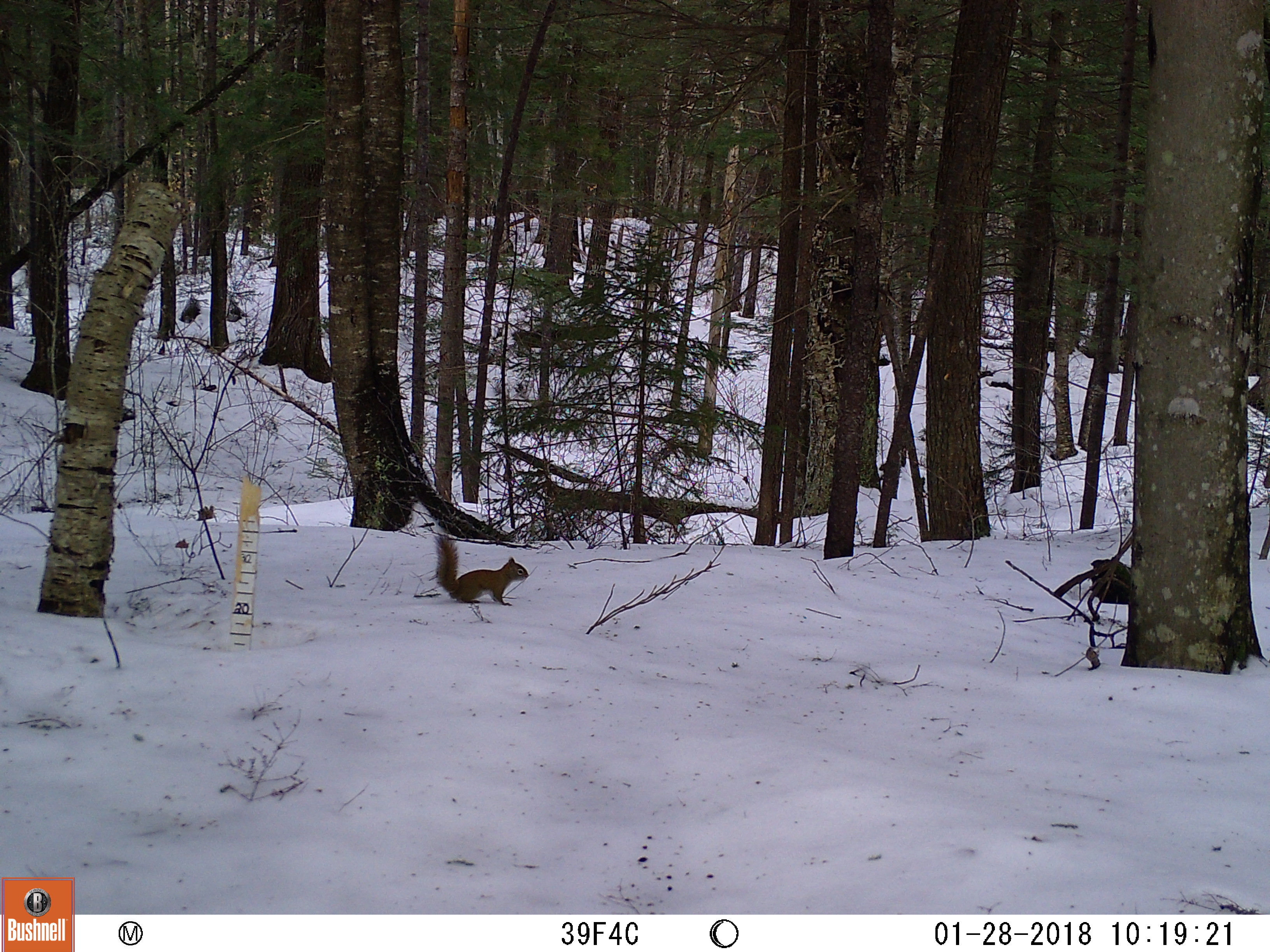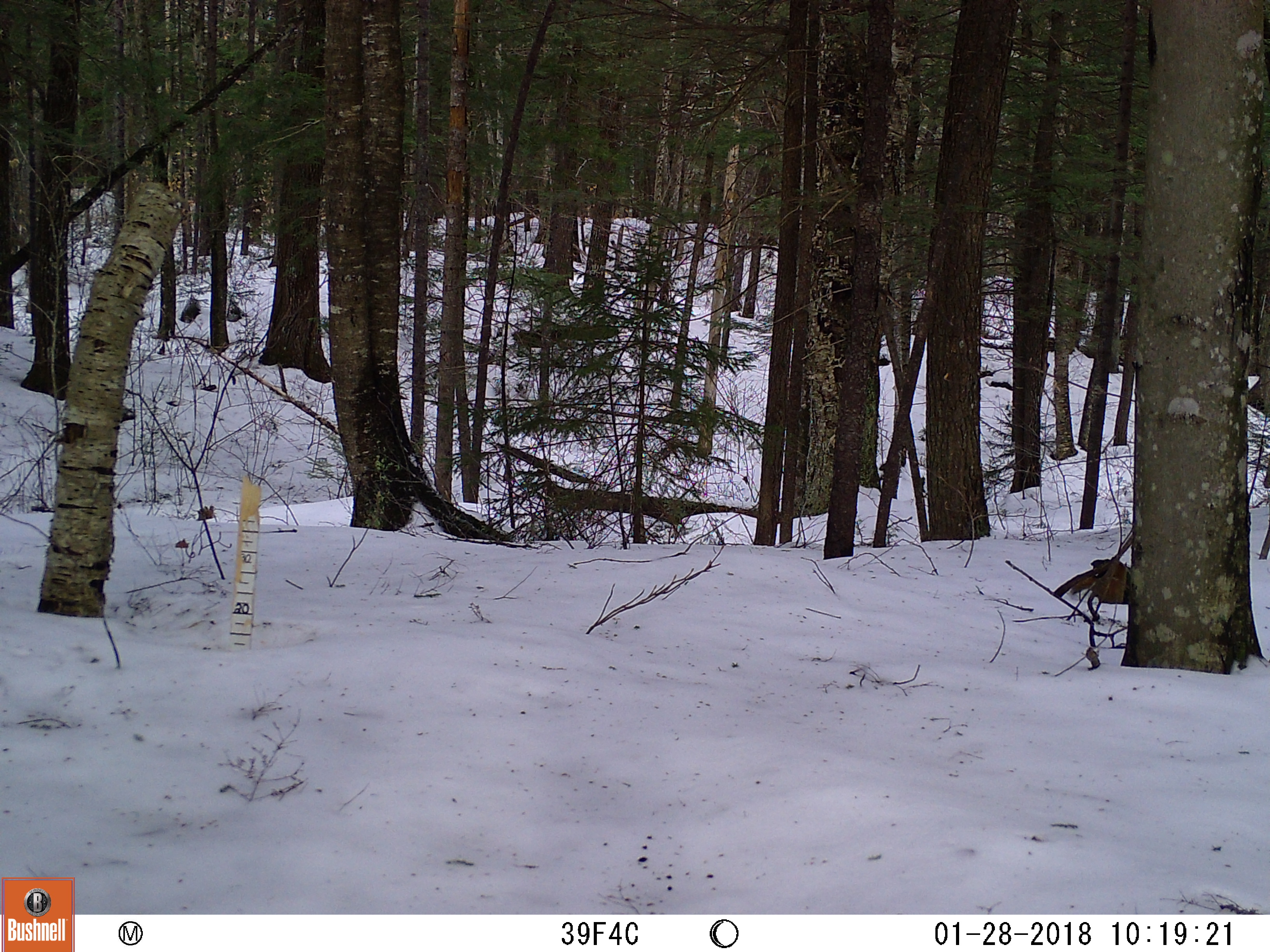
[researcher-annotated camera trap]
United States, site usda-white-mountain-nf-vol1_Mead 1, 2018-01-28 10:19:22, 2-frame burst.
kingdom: Animalia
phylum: Chordata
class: Mammalia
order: Rodentia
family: Sciuridae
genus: Tamiasciurus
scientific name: Tamiasciurus hudsonicus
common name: red squirrel